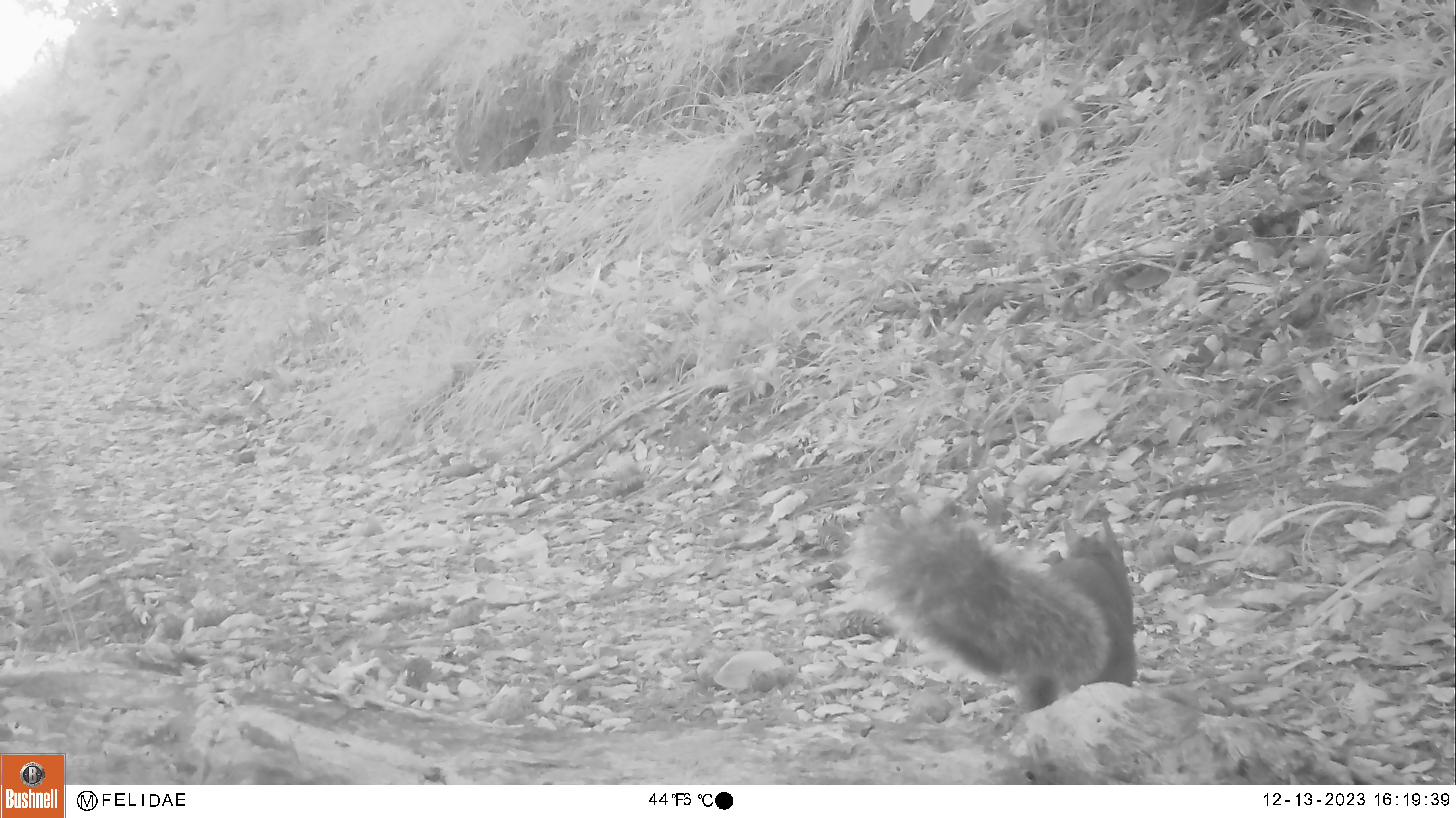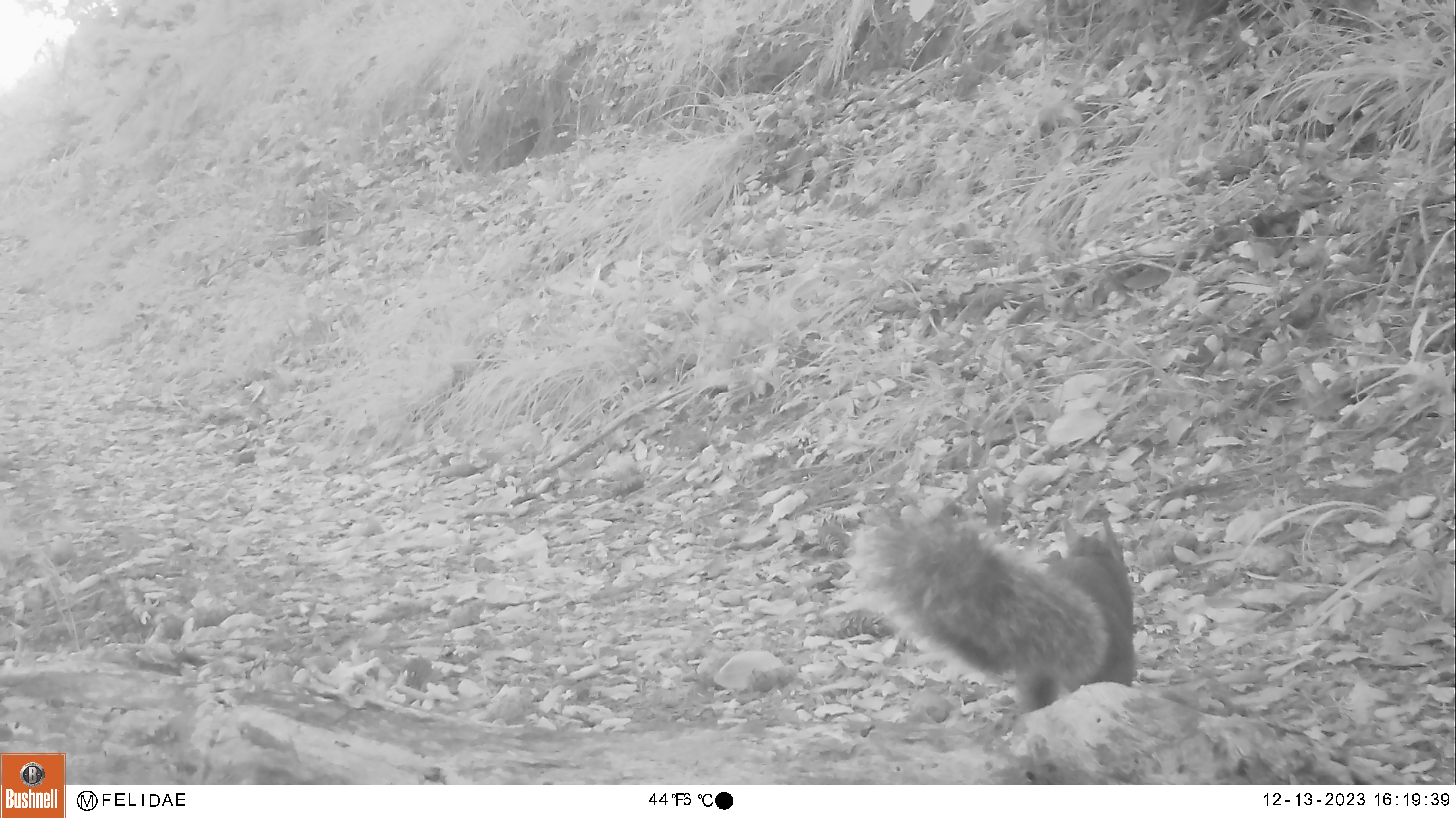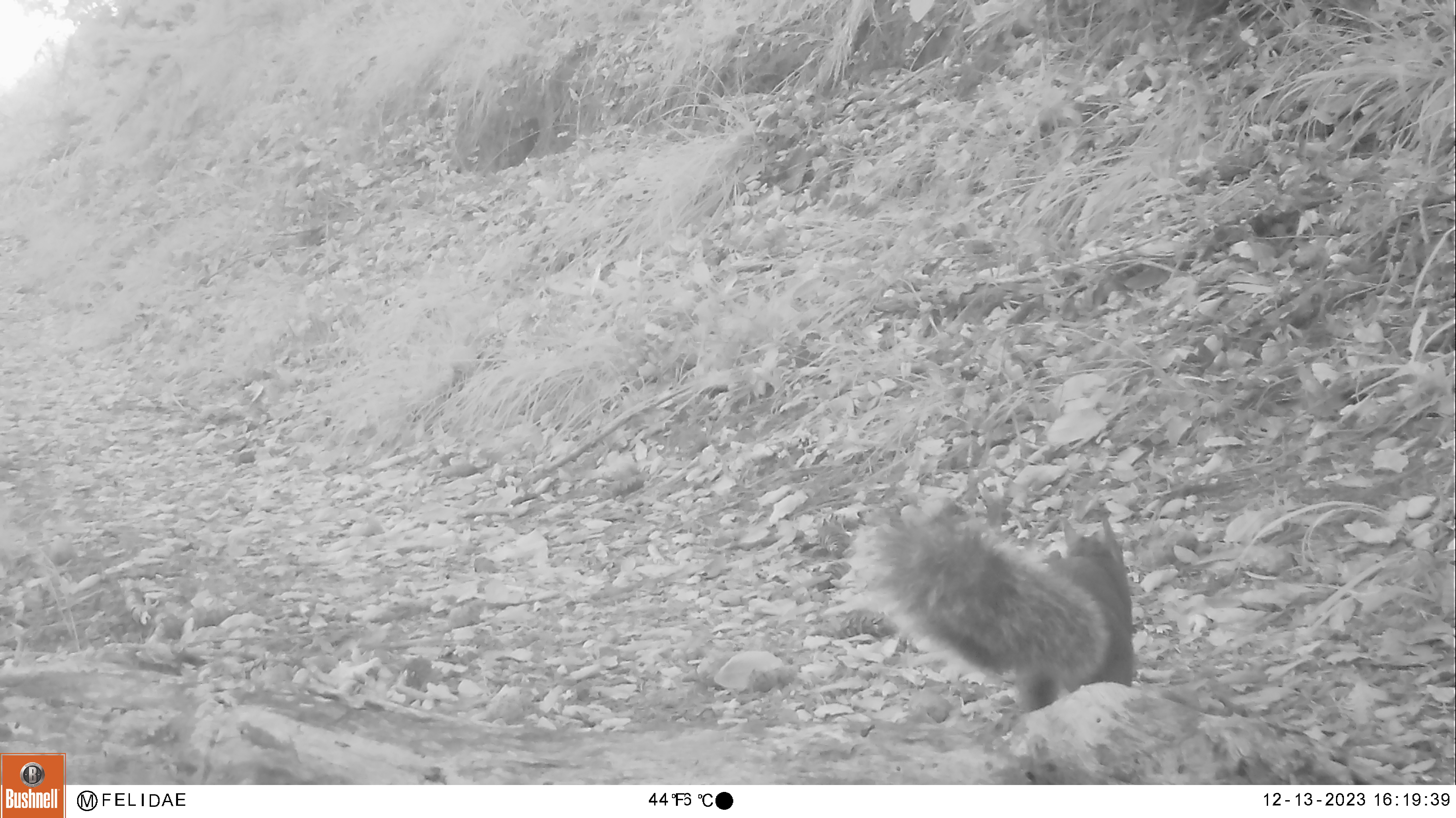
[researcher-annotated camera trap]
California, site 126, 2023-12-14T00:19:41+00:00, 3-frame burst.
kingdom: Animalia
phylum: Chordata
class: Mammalia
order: Rodentia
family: Sciuridae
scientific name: Sciuridae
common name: squirrel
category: unknown squirrel